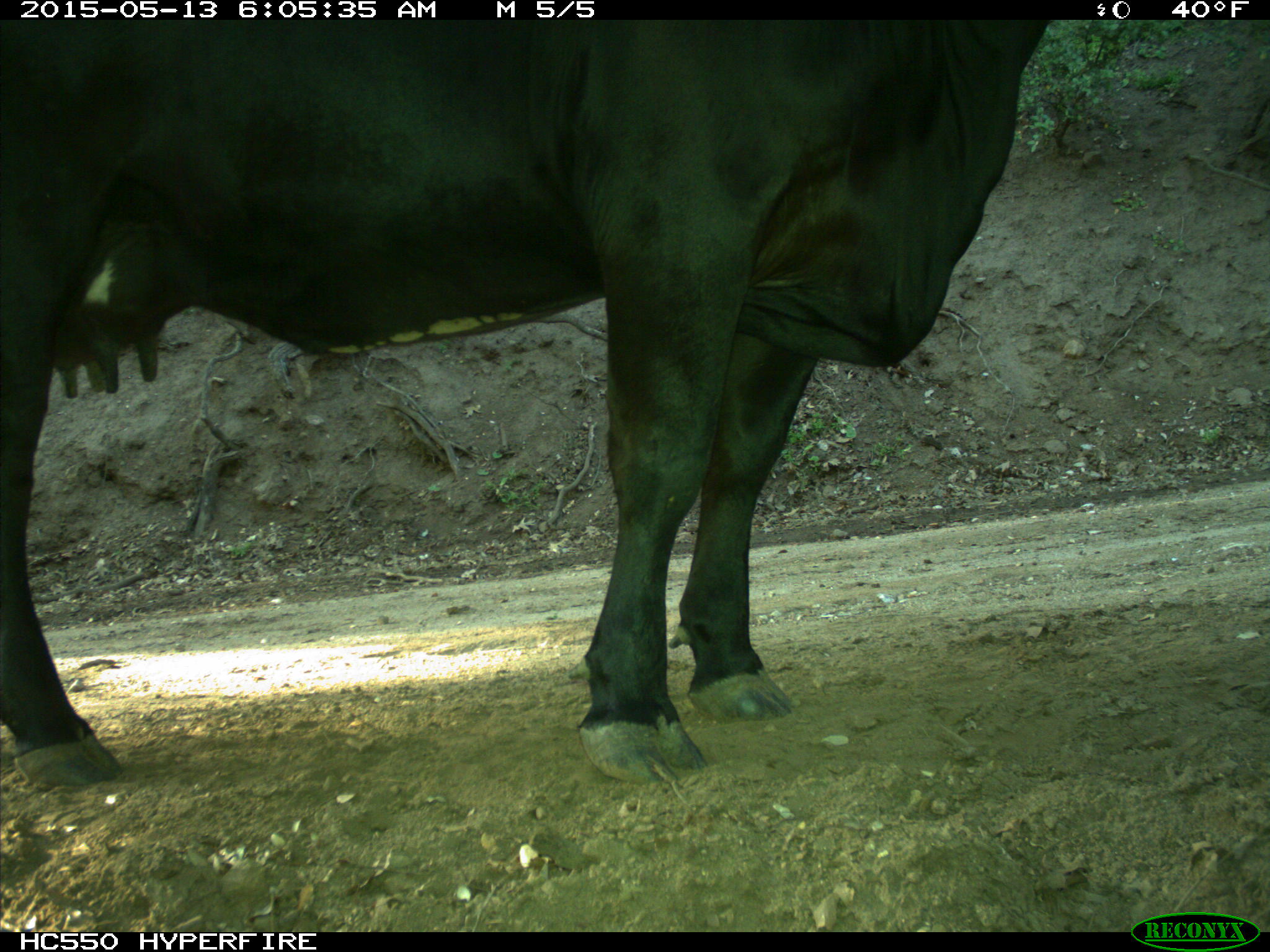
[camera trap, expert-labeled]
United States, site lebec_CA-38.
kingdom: Animalia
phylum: Chordata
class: Mammalia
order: Artiodactyla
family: Bovidae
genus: Bos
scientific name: Bos taurus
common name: domestic cow